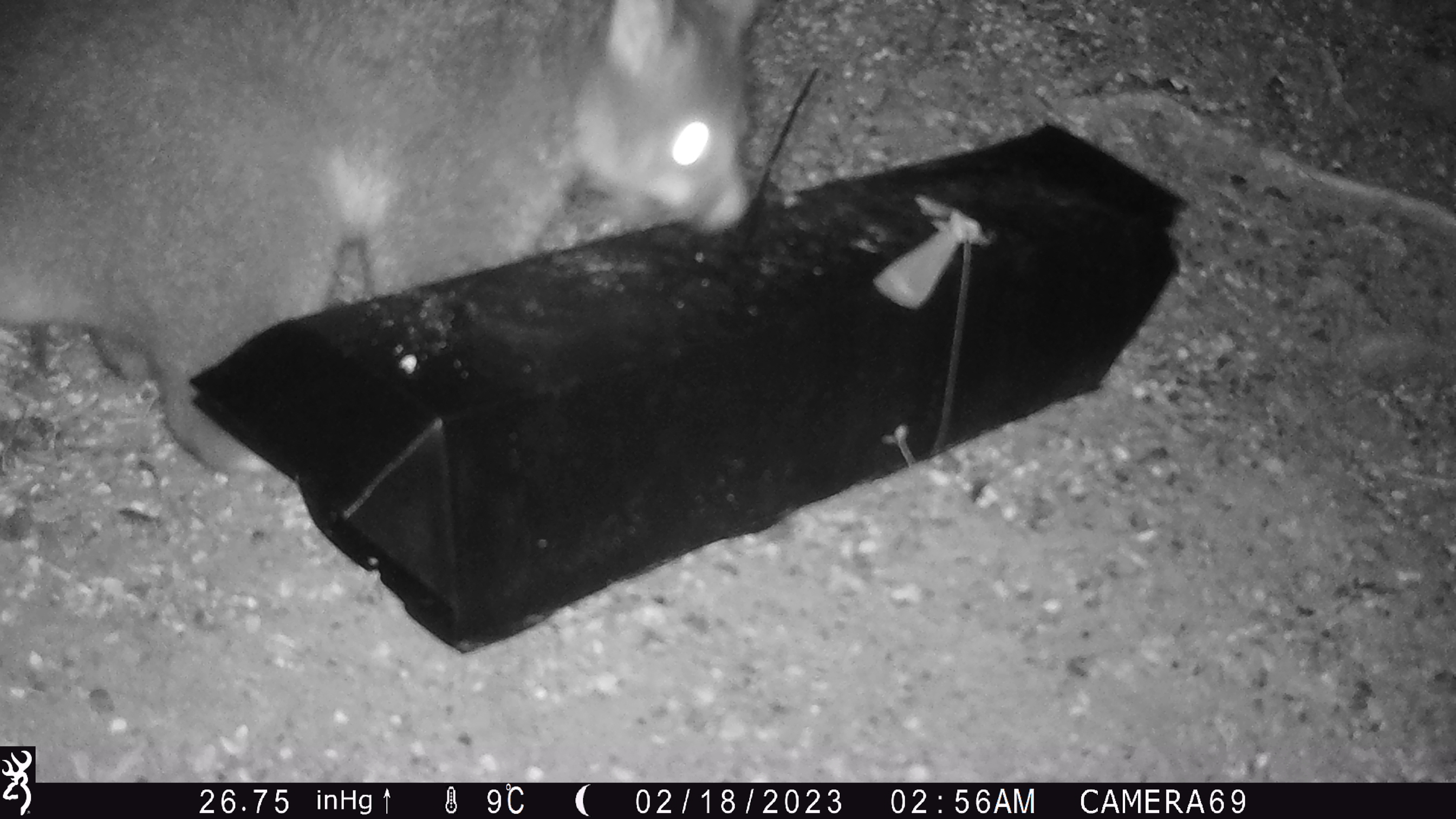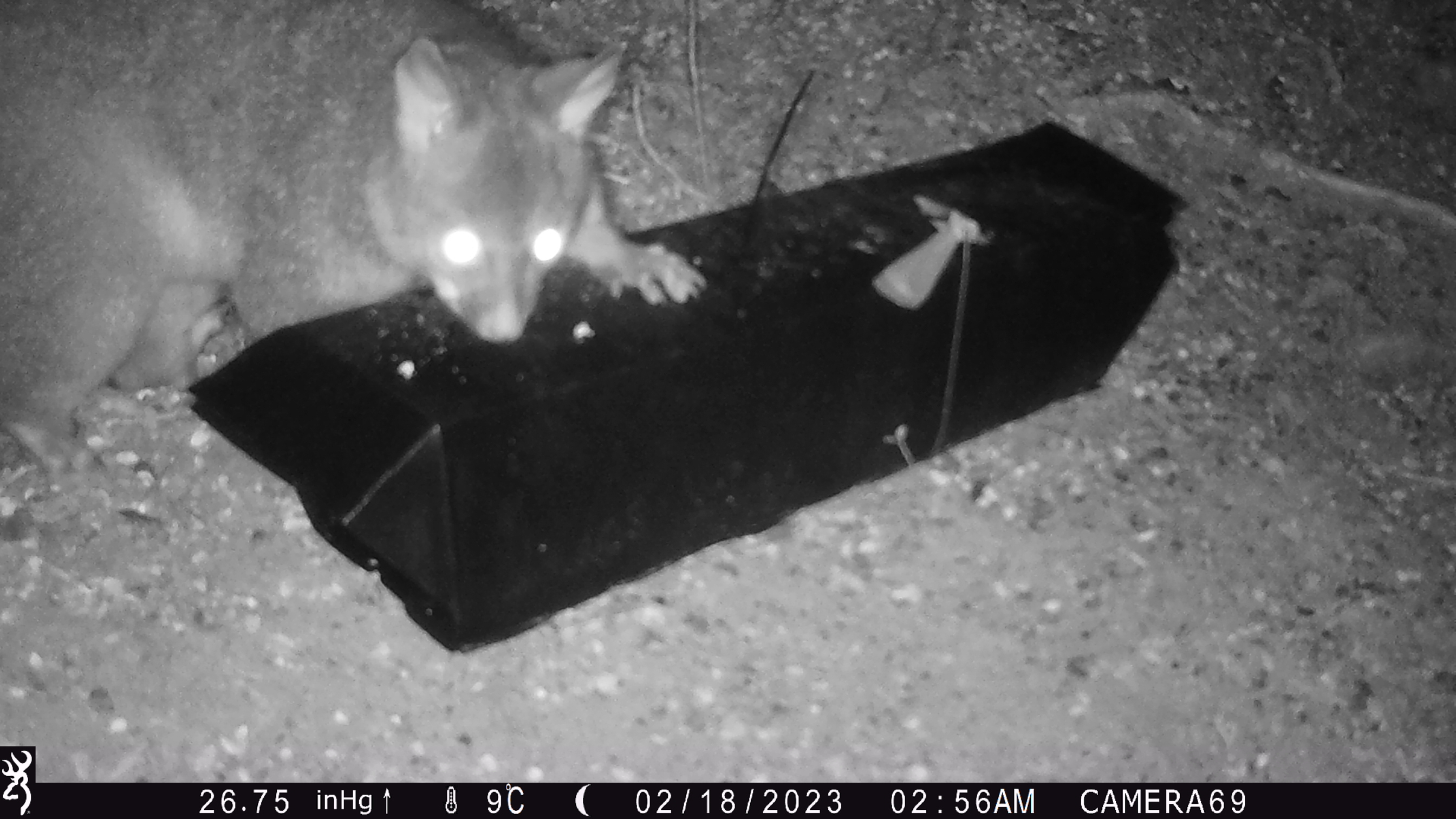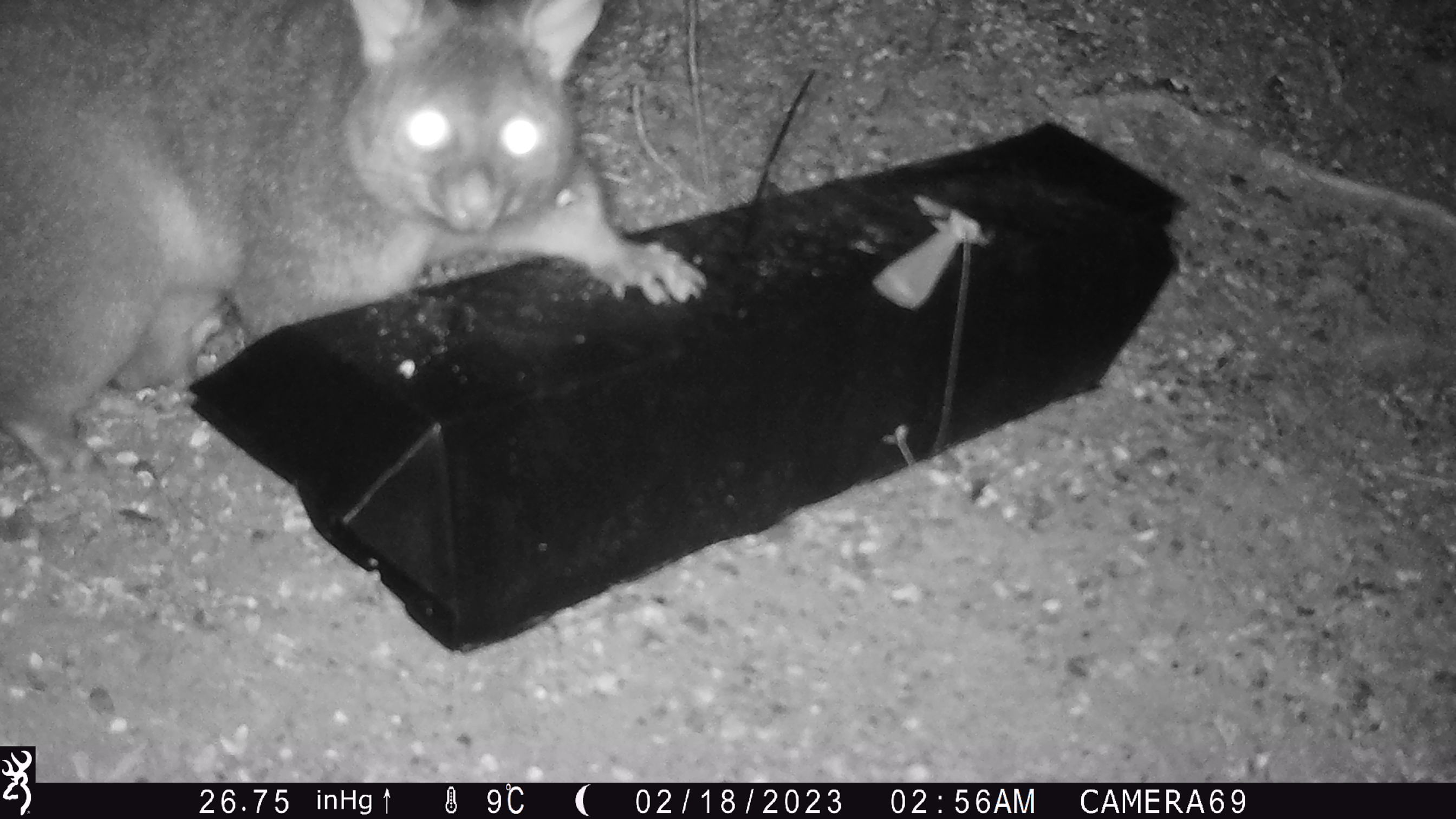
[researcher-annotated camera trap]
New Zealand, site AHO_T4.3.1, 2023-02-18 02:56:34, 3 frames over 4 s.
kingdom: Animalia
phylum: Chordata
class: Mammalia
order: Carnivora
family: Mustelidae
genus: Mustela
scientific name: Mustela erminea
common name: stoat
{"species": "stoat (Mustela erminea)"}